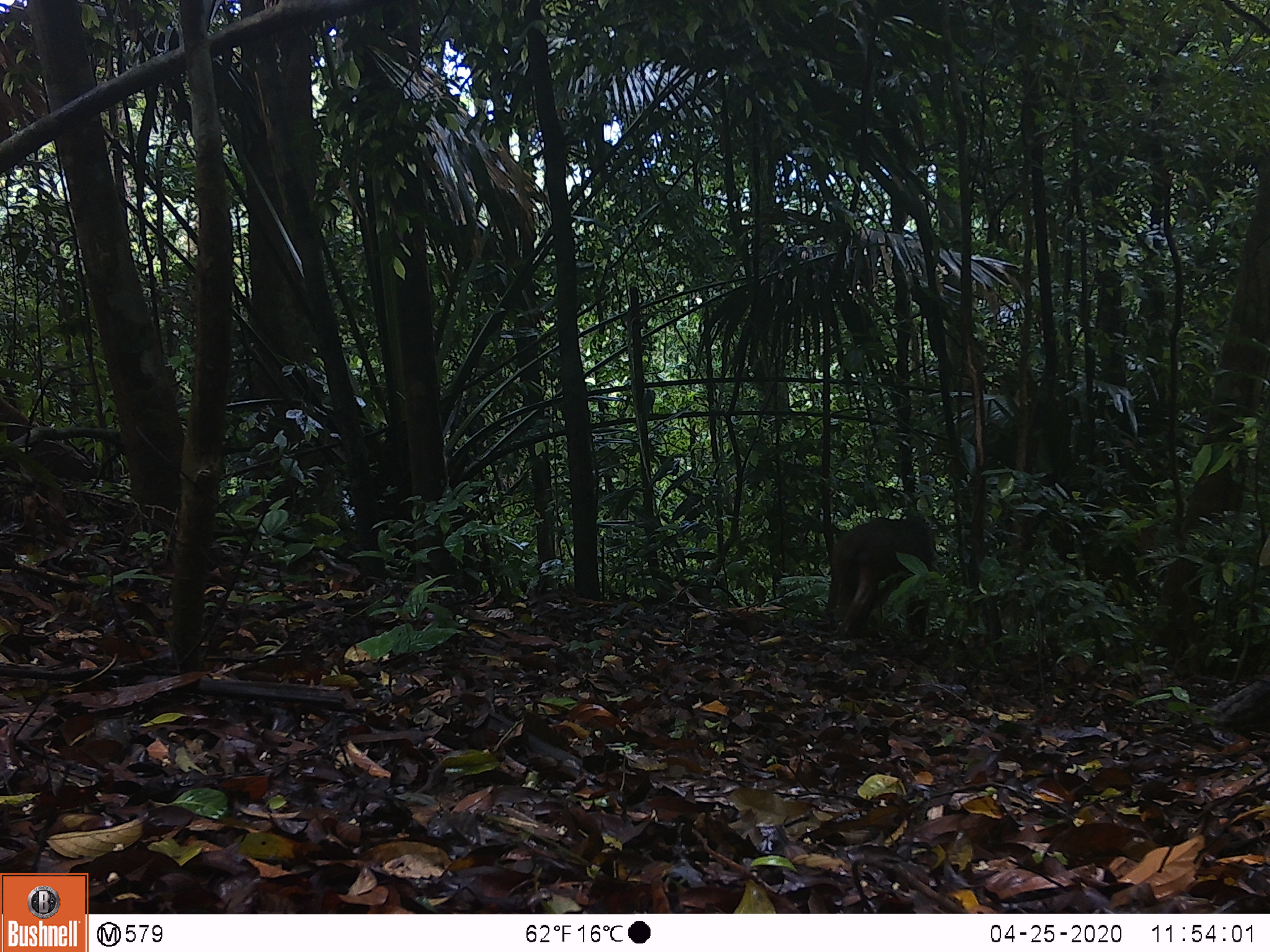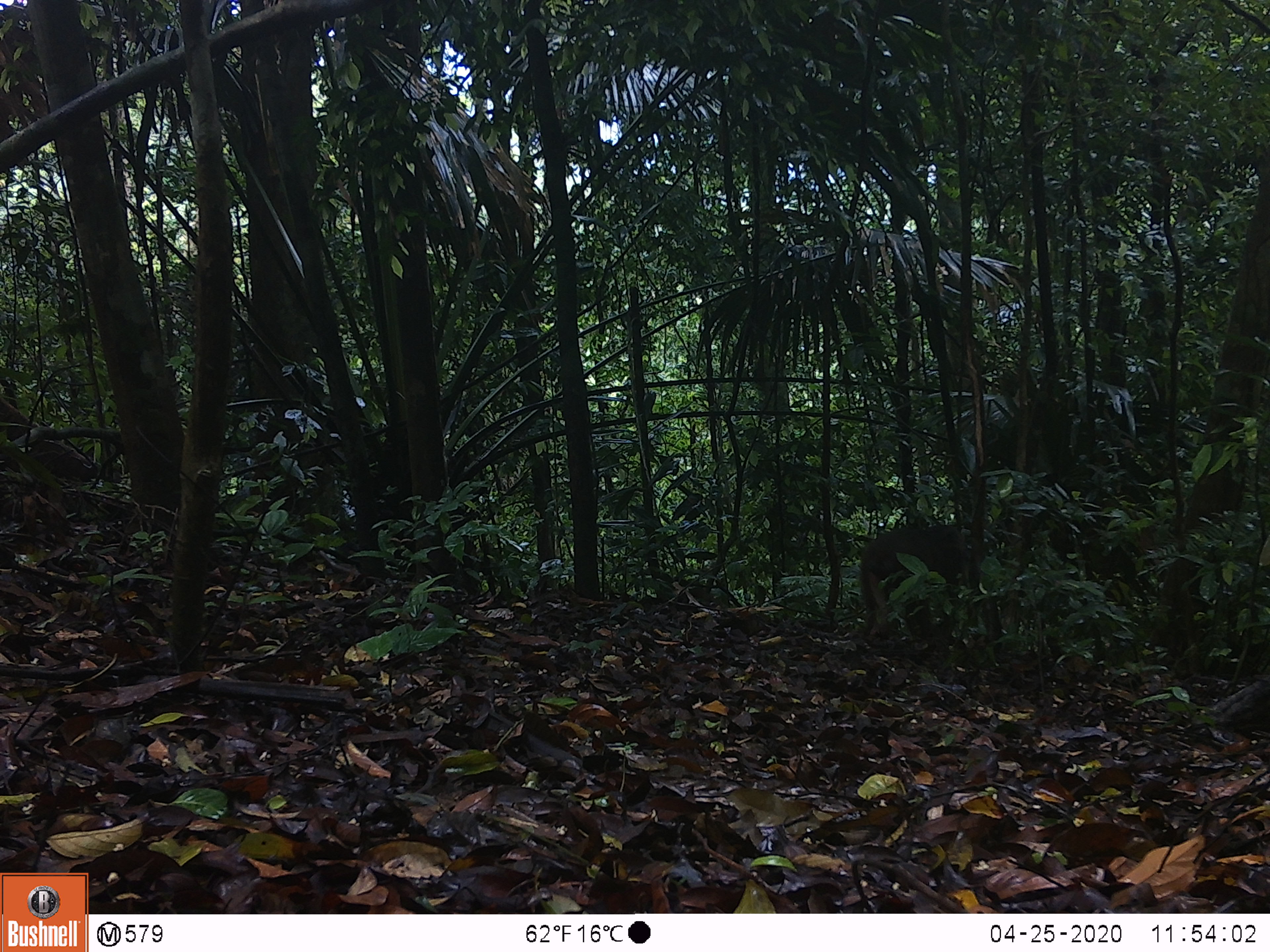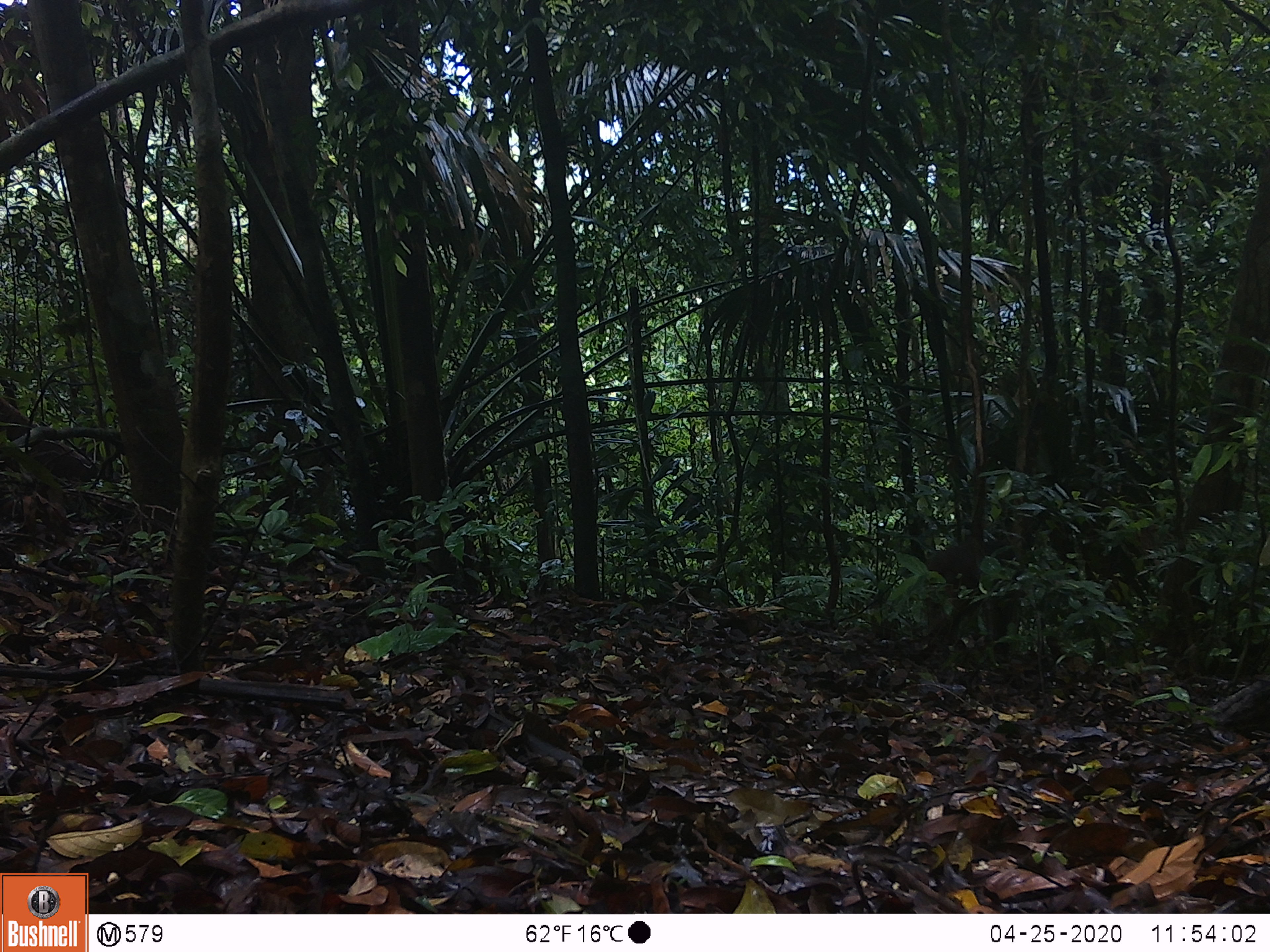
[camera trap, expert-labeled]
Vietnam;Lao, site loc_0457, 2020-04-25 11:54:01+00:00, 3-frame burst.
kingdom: Animalia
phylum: Chordata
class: Mammalia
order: Primates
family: Cercopithecidae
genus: Macaca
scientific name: Macaca arctoides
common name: stump-tailed macaque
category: stump tailed macaque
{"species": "stump tailed macaque (stump-tailed macaque) (Macaca arctoides)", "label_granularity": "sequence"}